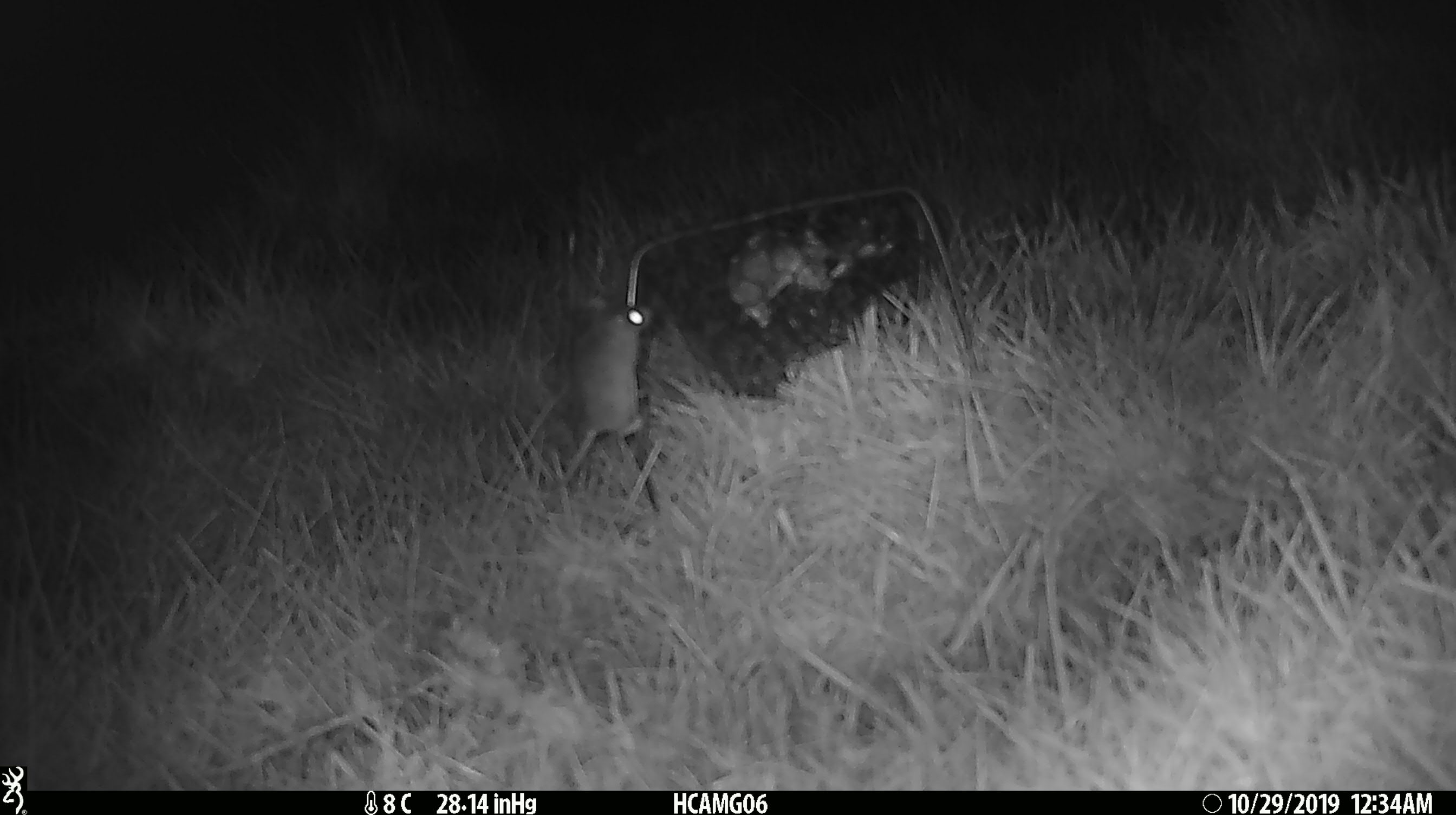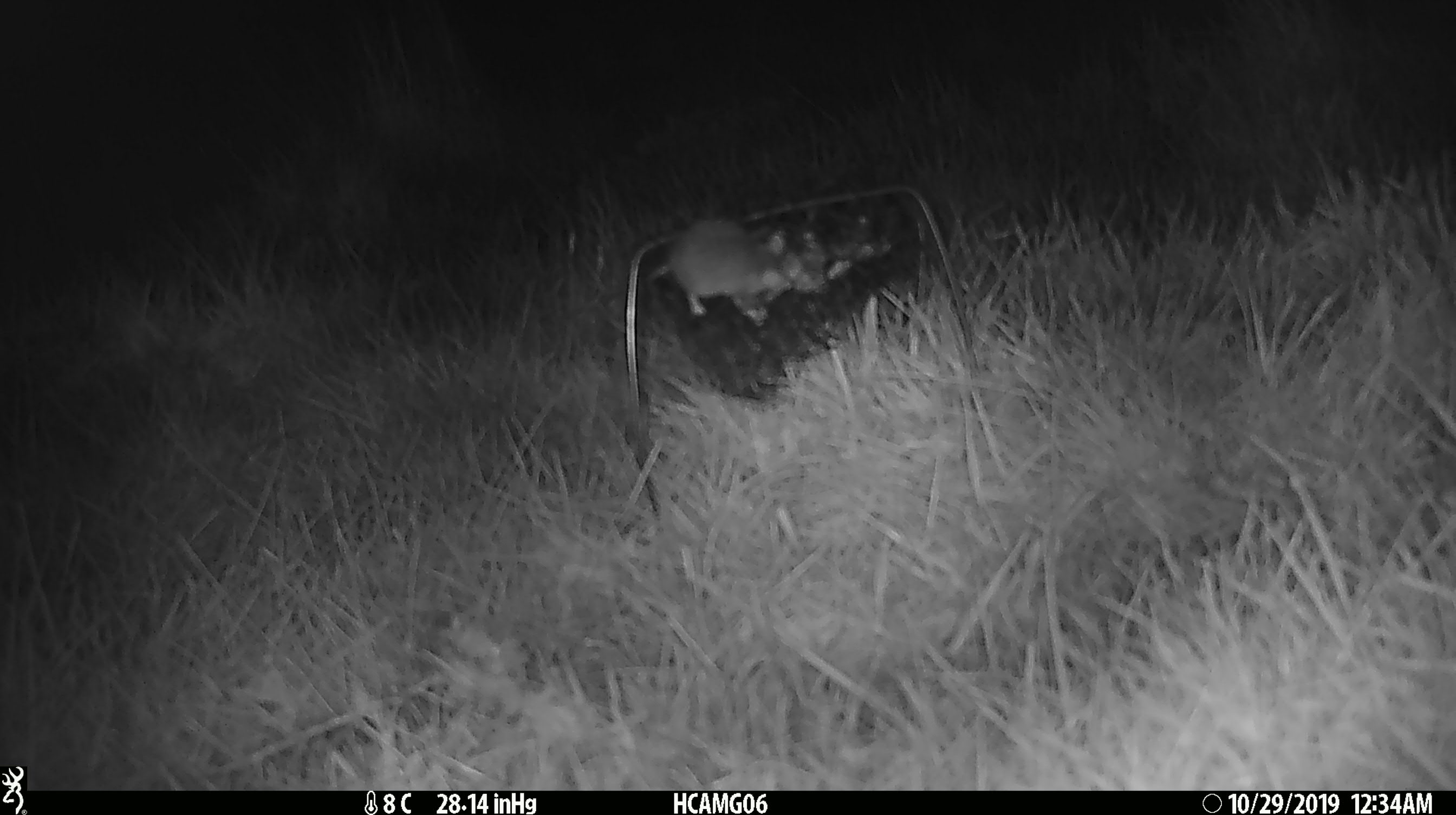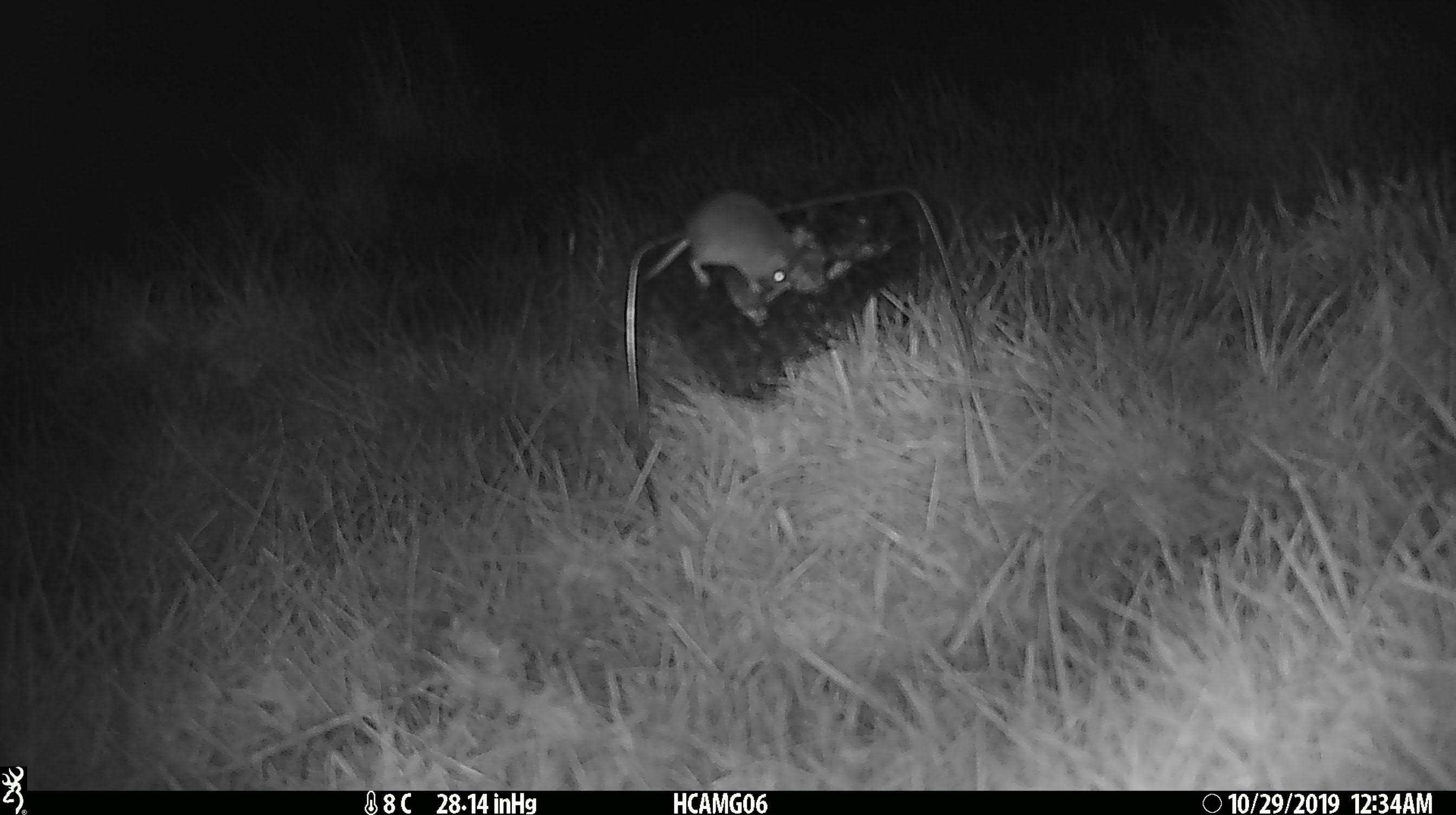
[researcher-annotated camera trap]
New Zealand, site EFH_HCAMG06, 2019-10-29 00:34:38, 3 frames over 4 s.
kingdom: Animalia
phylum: Chordata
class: Mammalia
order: Rodentia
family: Muridae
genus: Mus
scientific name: Mus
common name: mouse